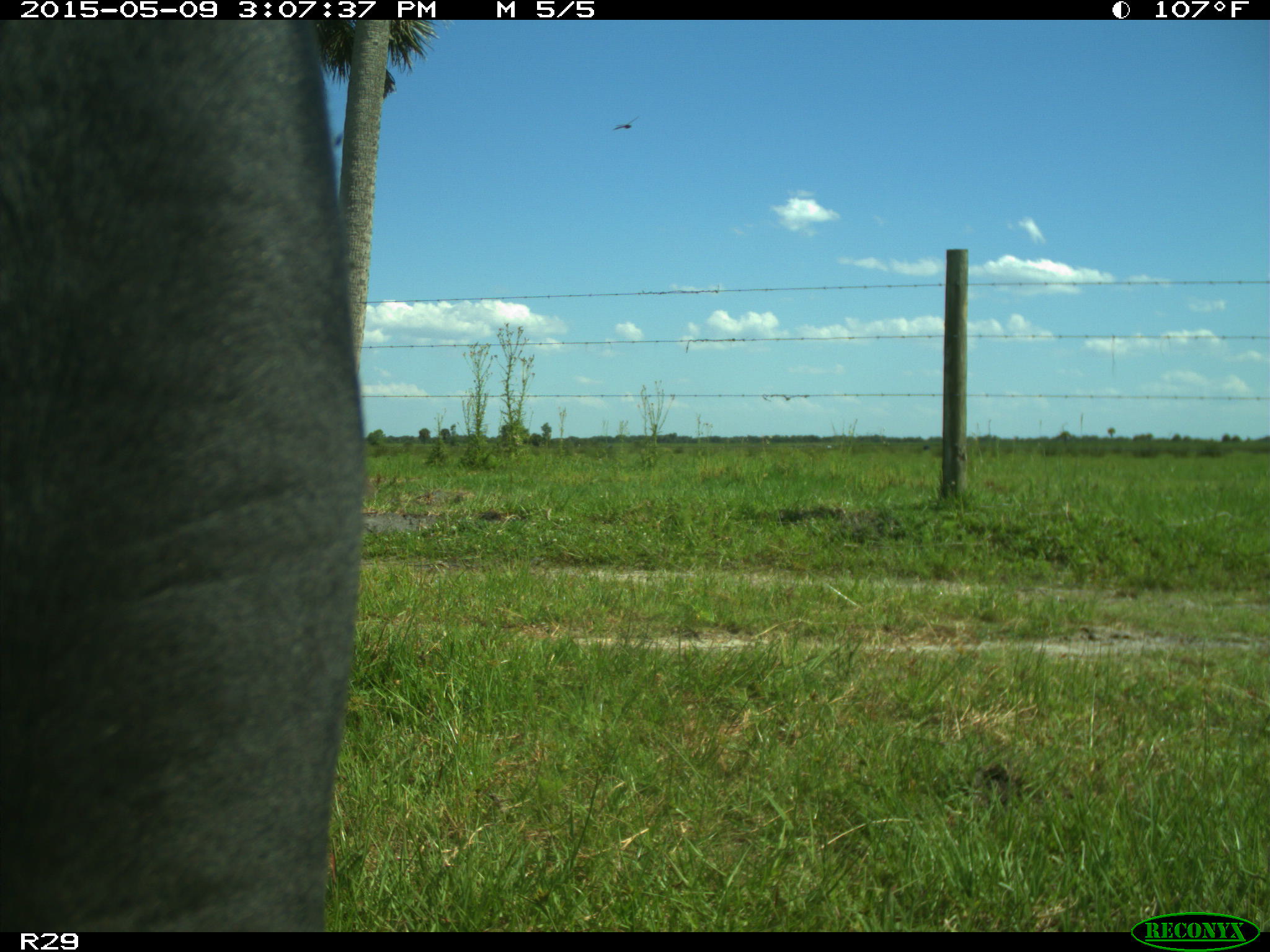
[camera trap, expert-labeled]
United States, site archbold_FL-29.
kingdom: Animalia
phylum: Chordata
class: Mammalia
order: Artiodactyla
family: Bovidae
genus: Bos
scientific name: Bos taurus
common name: domestic cow